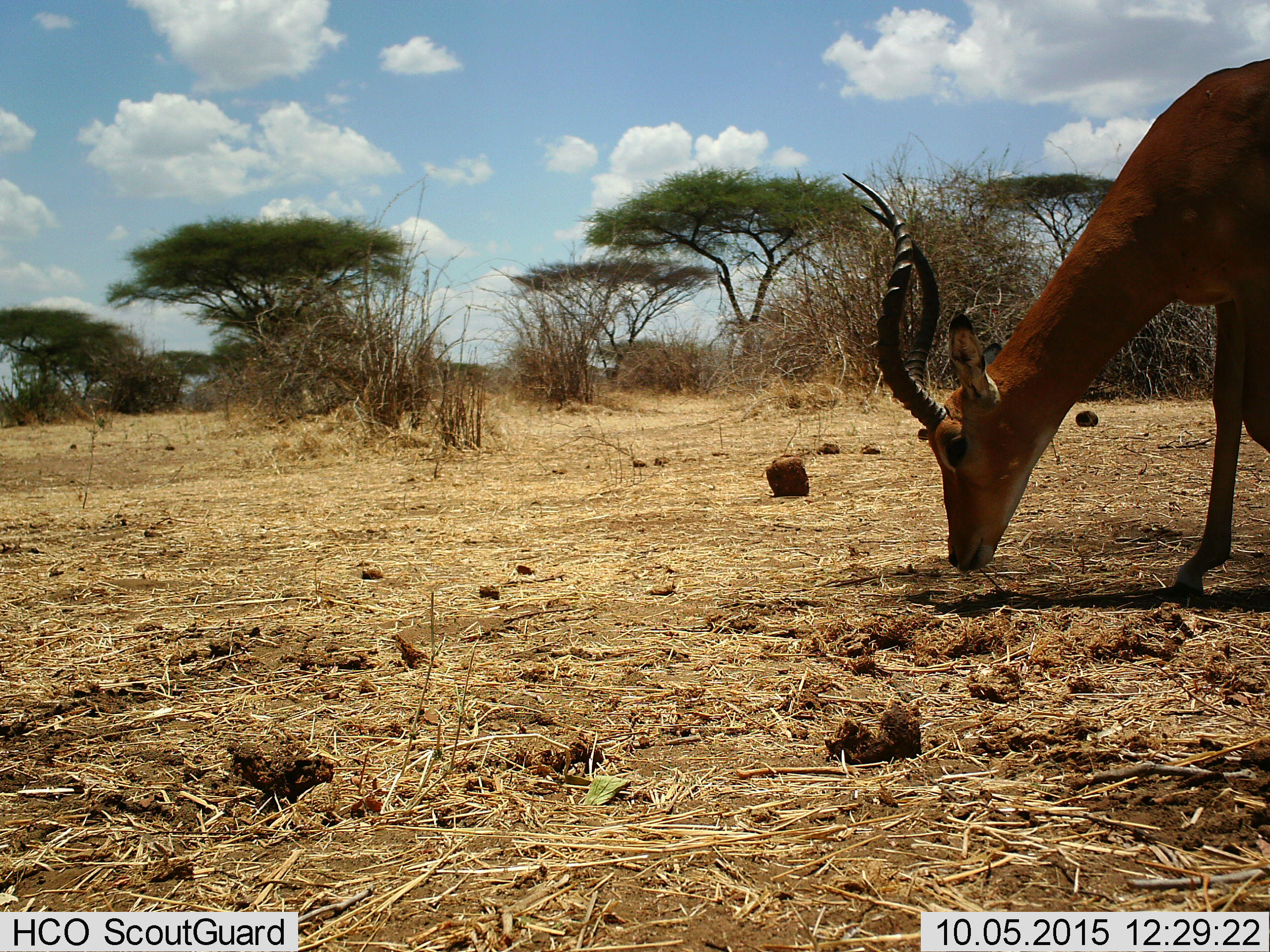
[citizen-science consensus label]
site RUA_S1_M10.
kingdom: Animalia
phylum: Chordata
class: Mammalia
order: Artiodactyla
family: Bovidae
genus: Aepyceros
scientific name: Aepyceros melampus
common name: impala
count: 1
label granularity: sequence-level